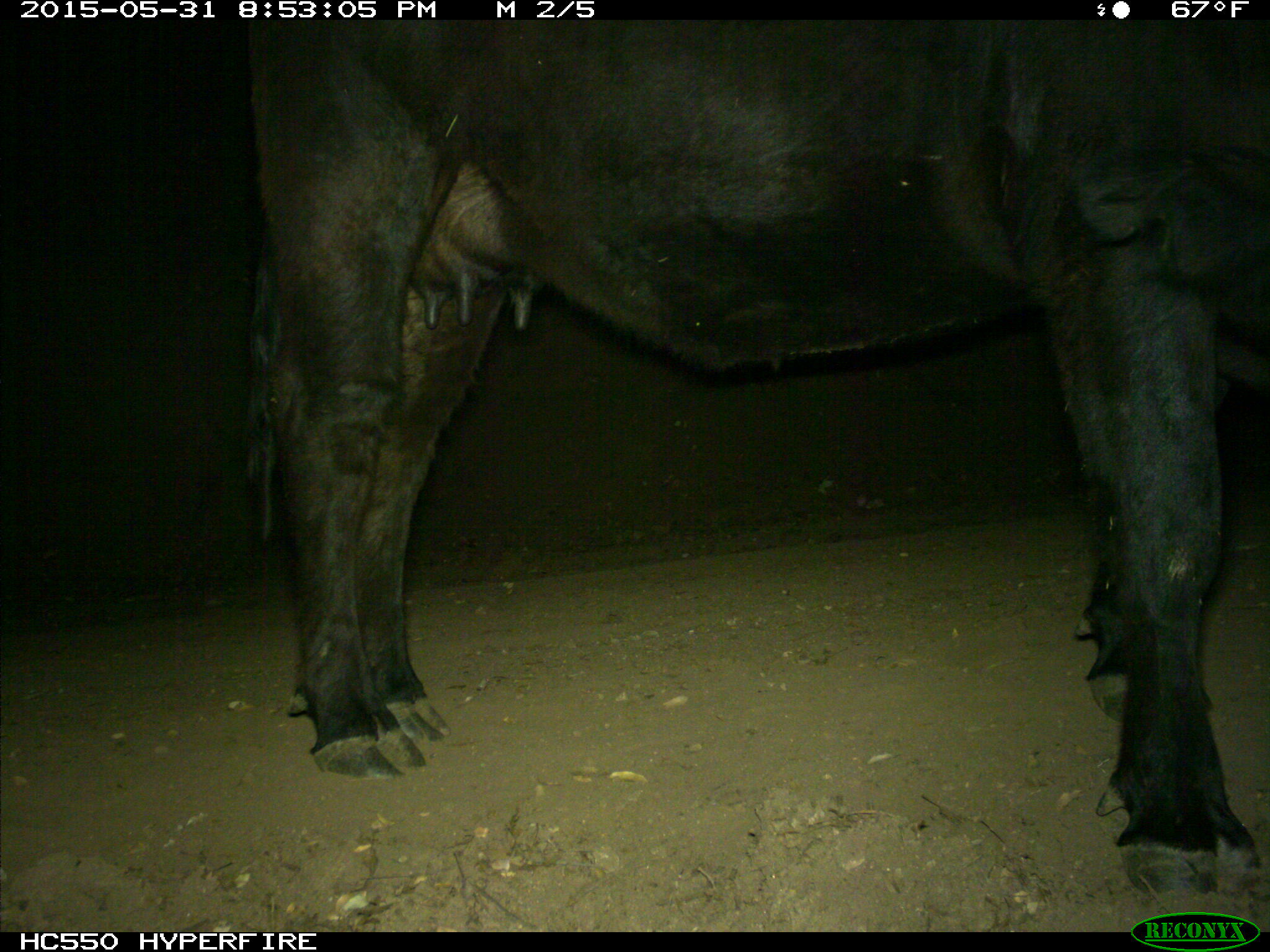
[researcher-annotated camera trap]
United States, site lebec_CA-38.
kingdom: Animalia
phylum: Chordata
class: Mammalia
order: Artiodactyla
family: Bovidae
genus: Bos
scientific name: Bos taurus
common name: domestic cow